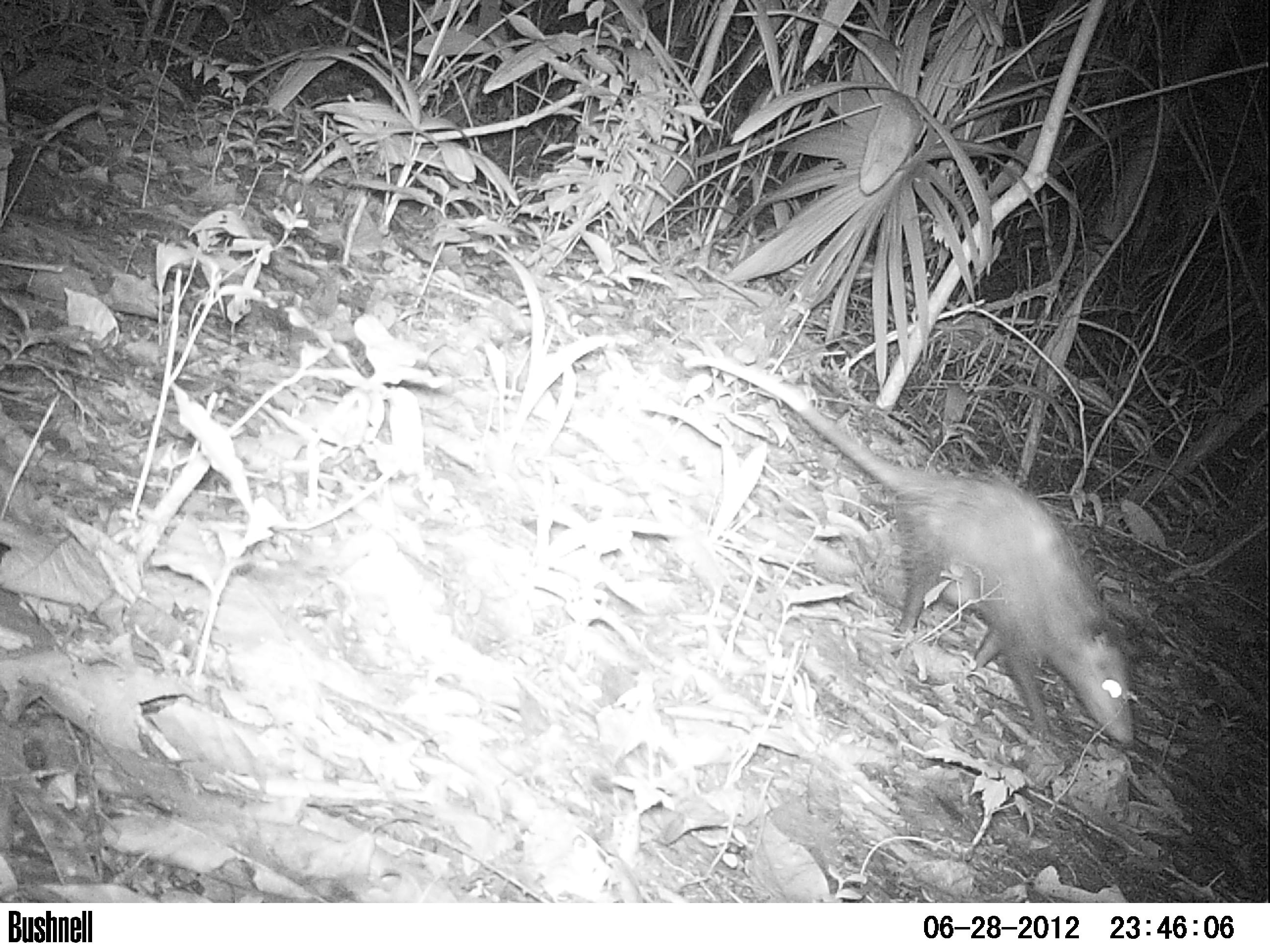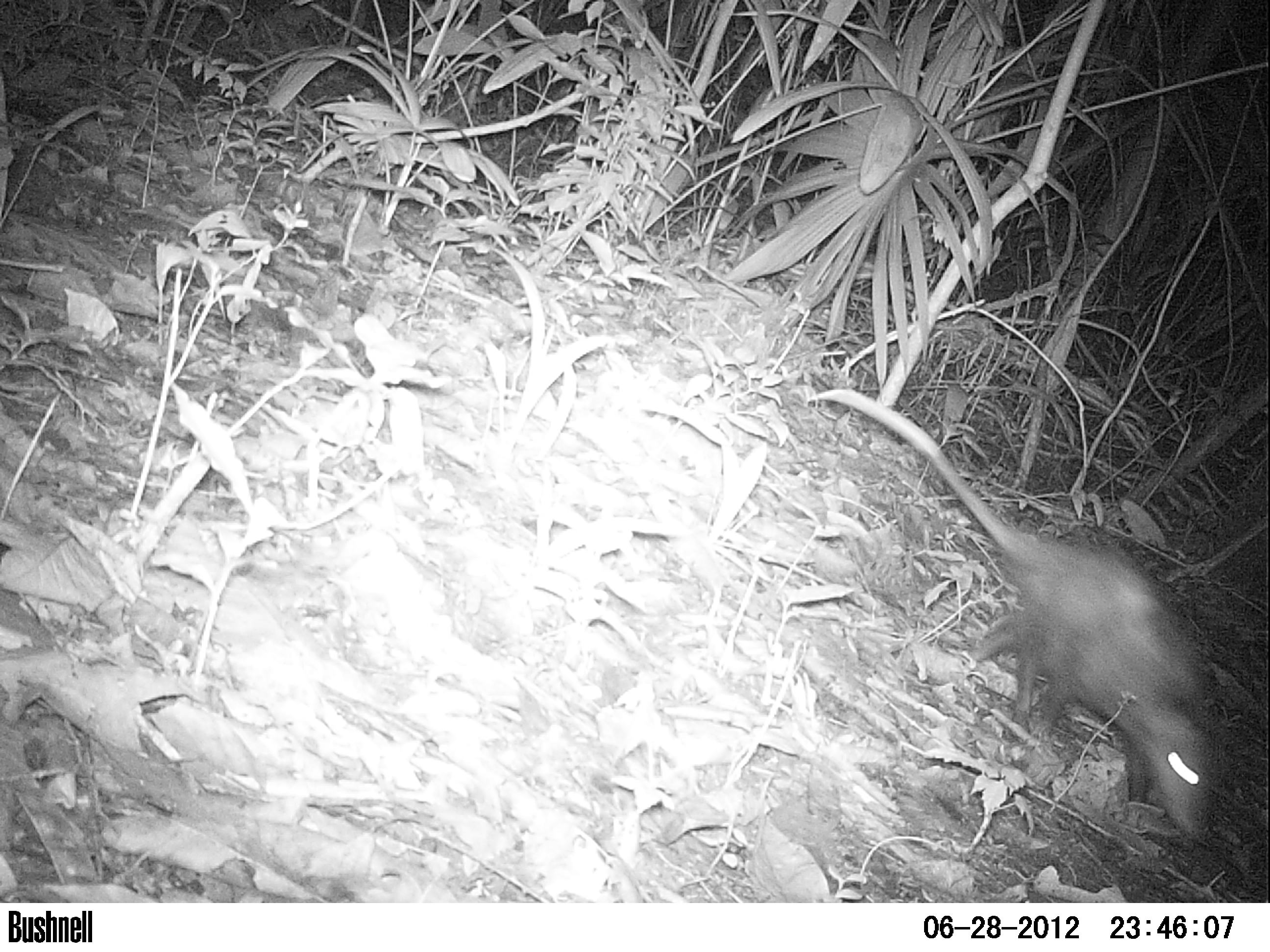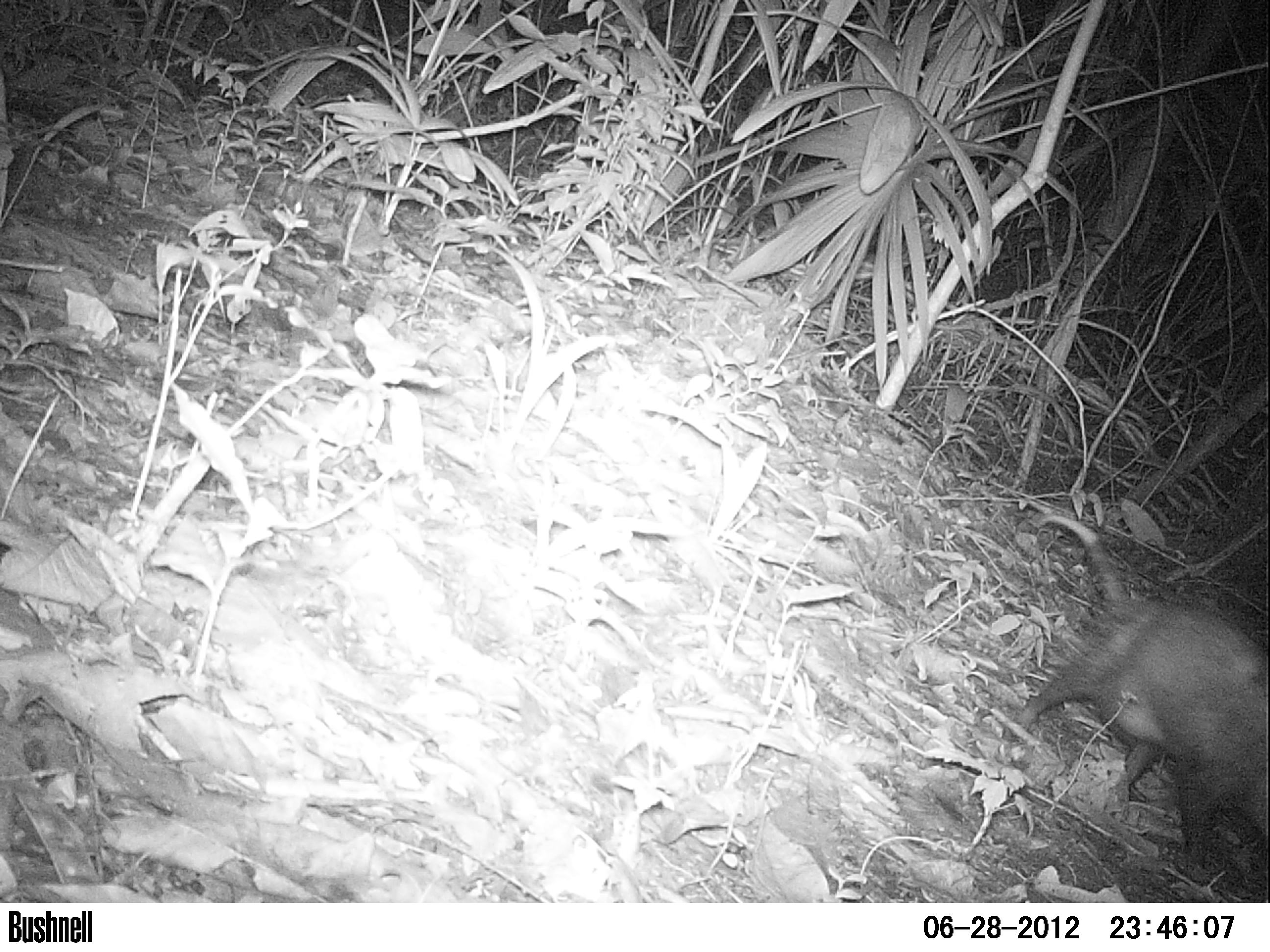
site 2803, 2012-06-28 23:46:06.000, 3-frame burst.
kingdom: Animalia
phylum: Chordata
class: Mammalia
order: Didelphimorphia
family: Didelphidae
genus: Didelphis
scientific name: Didelphis virginiana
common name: virginia opossum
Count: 1.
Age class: adult.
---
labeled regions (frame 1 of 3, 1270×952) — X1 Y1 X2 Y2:
didelphis virginiana: 683 356 1136 748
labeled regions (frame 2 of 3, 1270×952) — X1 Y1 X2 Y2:
didelphis virginiana: 807 388 1226 840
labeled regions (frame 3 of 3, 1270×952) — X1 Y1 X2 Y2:
didelphis virginiana: 1023 516 1269 880